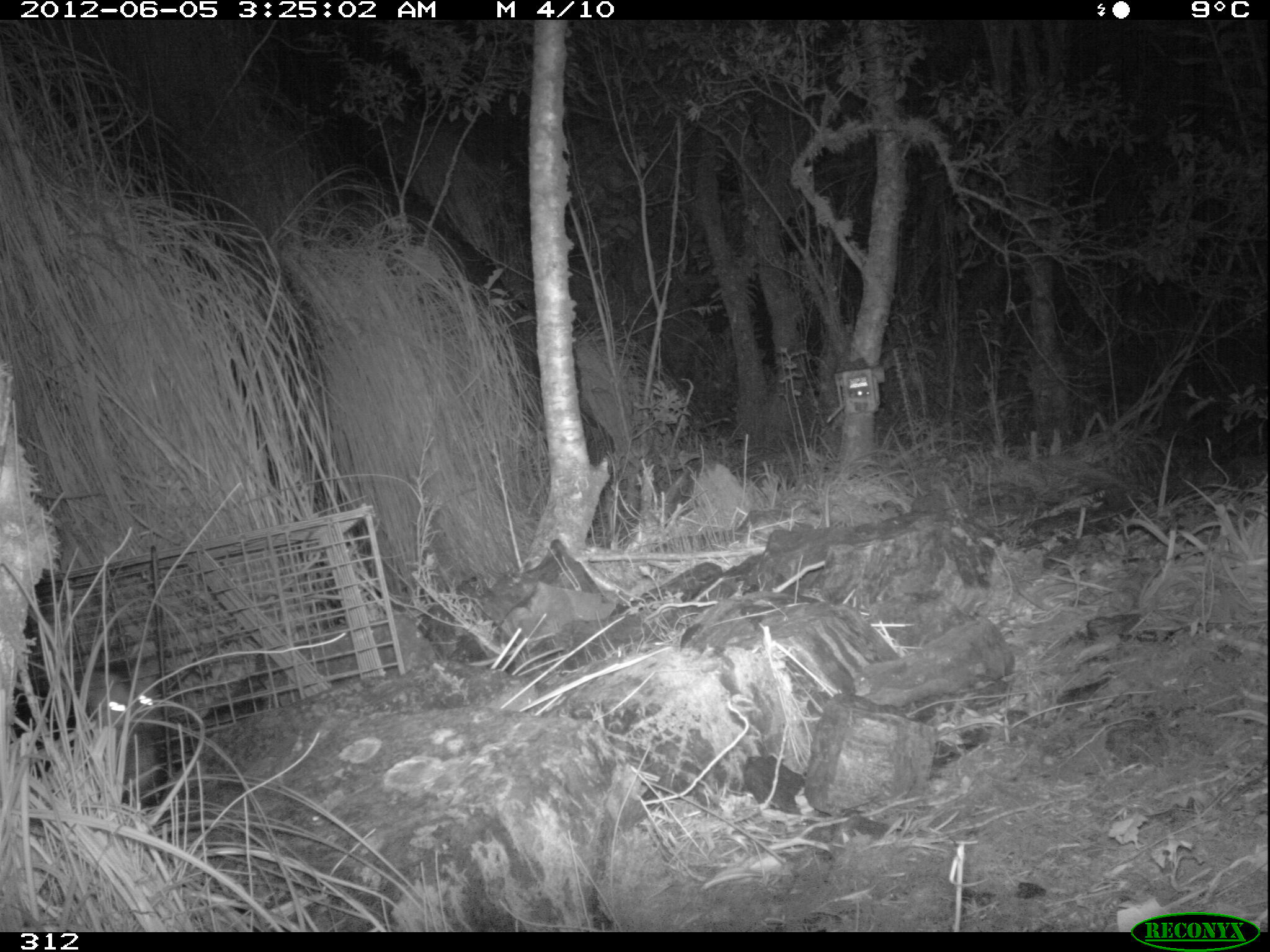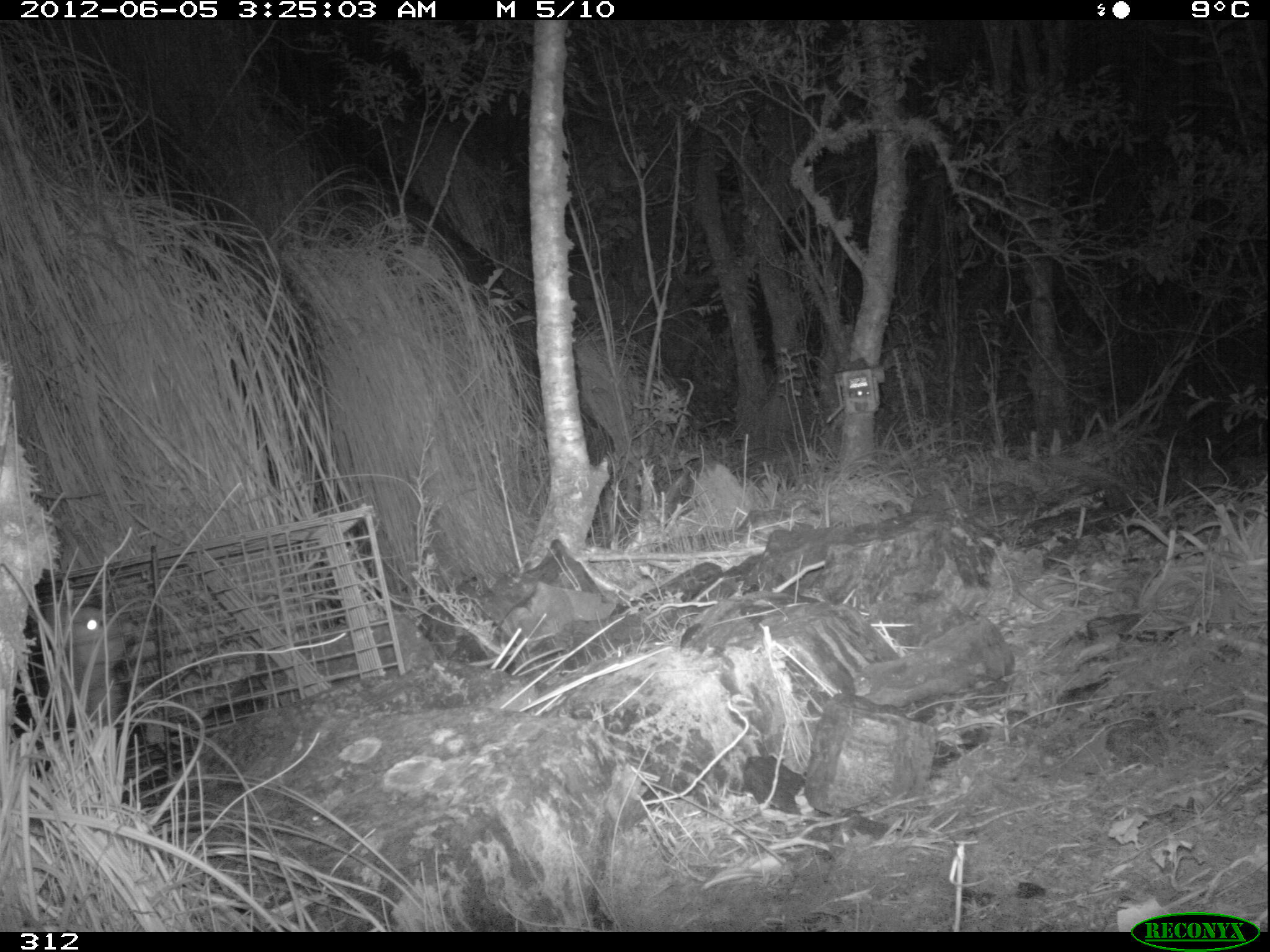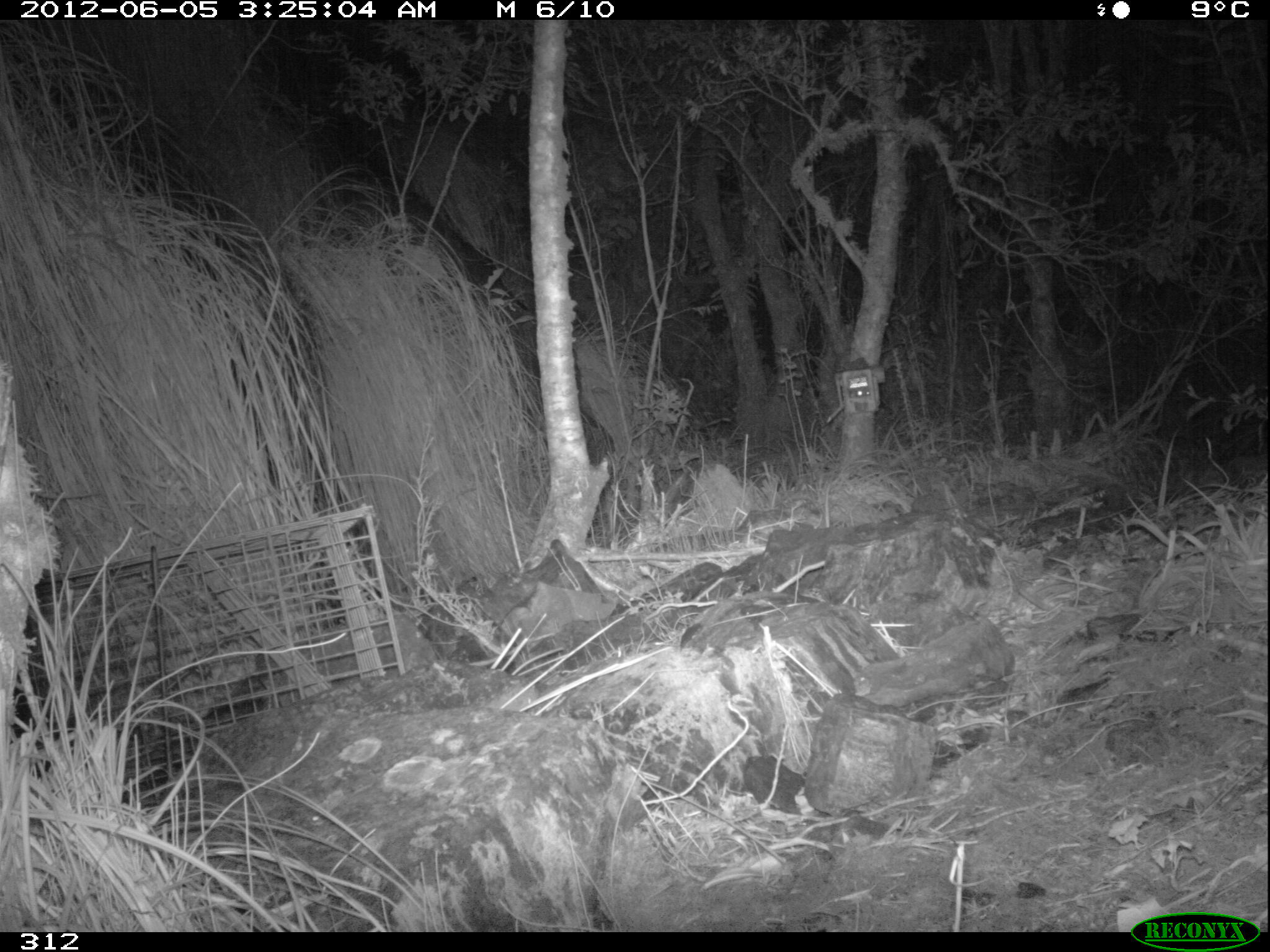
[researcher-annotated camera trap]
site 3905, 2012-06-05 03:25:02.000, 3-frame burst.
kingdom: Animalia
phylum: Chordata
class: Mammalia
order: Didelphimorphia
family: Didelphidae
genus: Didelphis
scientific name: Didelphis pernigra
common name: andean white-eared opossum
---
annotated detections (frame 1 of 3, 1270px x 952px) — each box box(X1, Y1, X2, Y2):
didelphis pernigra: box(79, 669, 171, 798)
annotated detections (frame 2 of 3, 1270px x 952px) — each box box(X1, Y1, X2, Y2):
didelphis pernigra: box(7, 598, 139, 788)